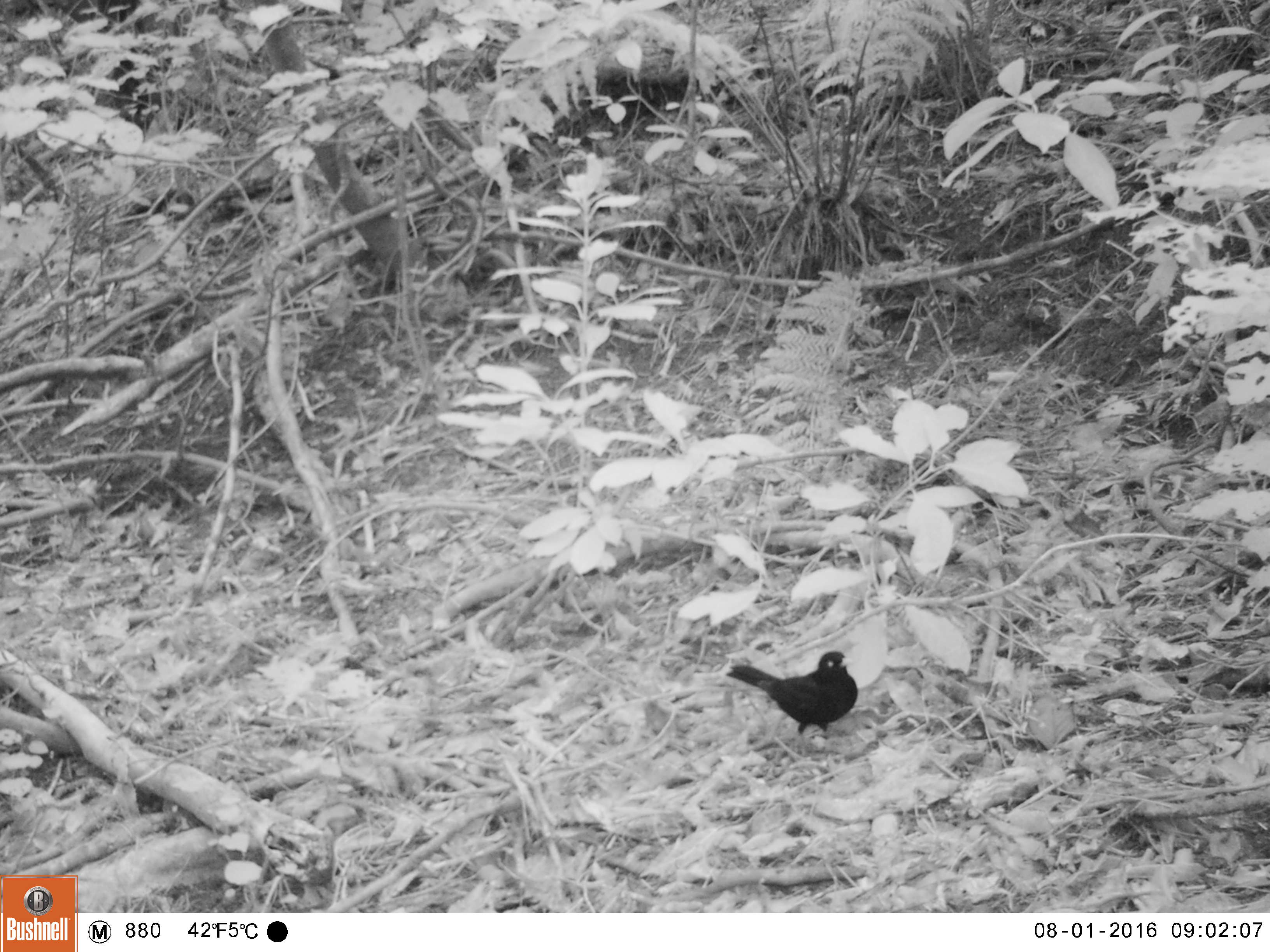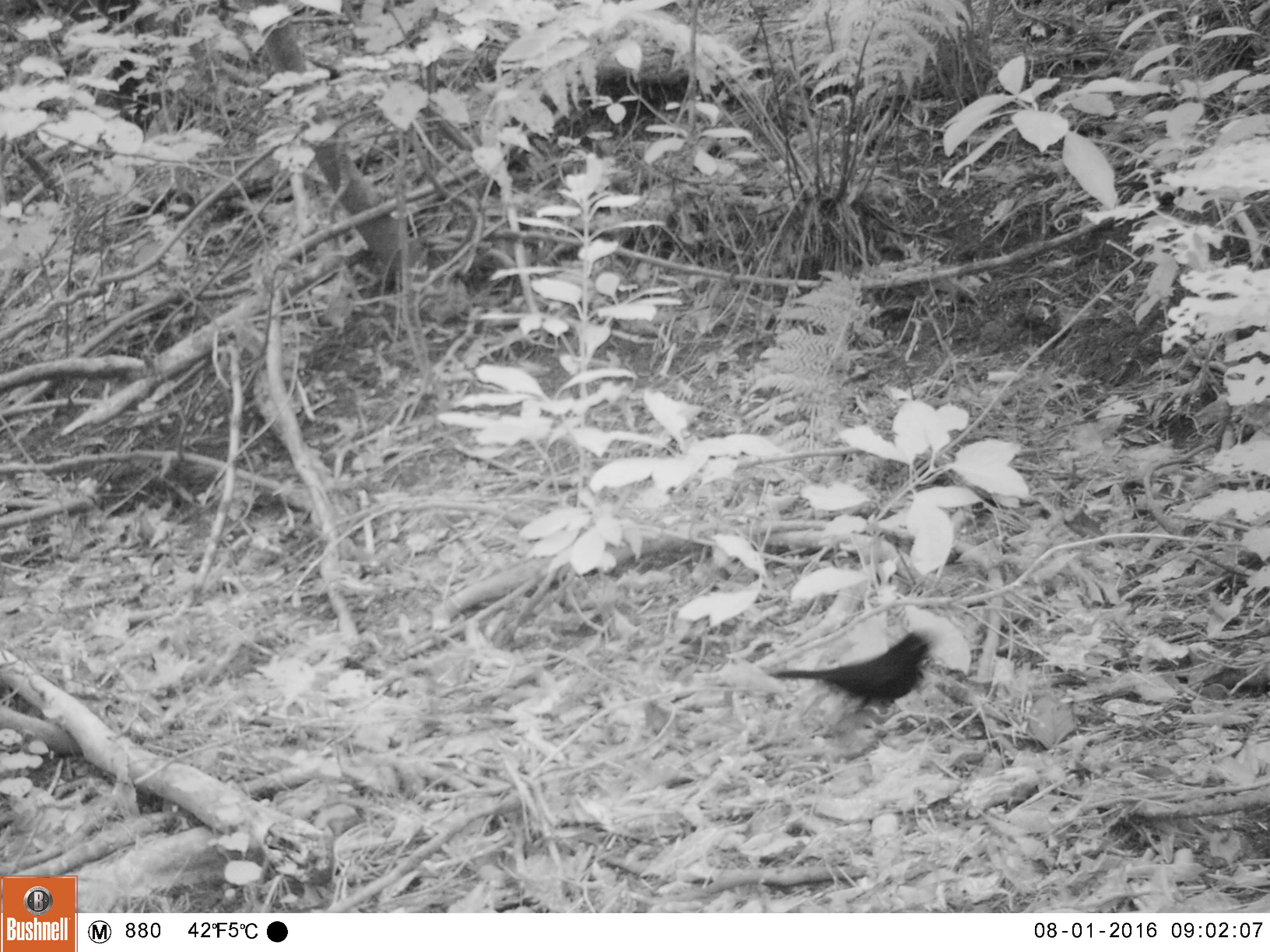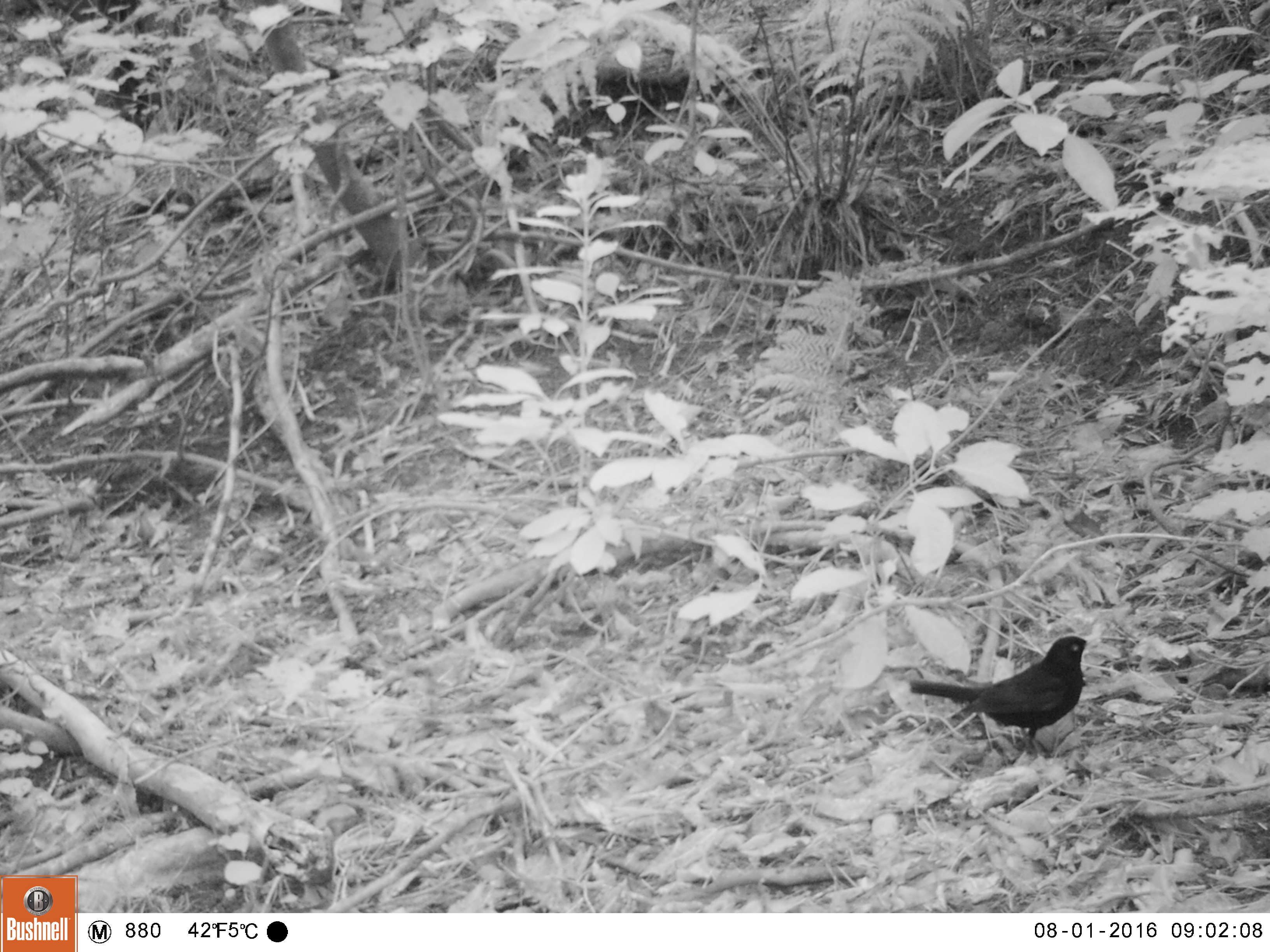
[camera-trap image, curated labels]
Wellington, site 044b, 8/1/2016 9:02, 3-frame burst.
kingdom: Animalia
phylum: Chordata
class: Aves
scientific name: Aves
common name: bird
Bird (Aves).